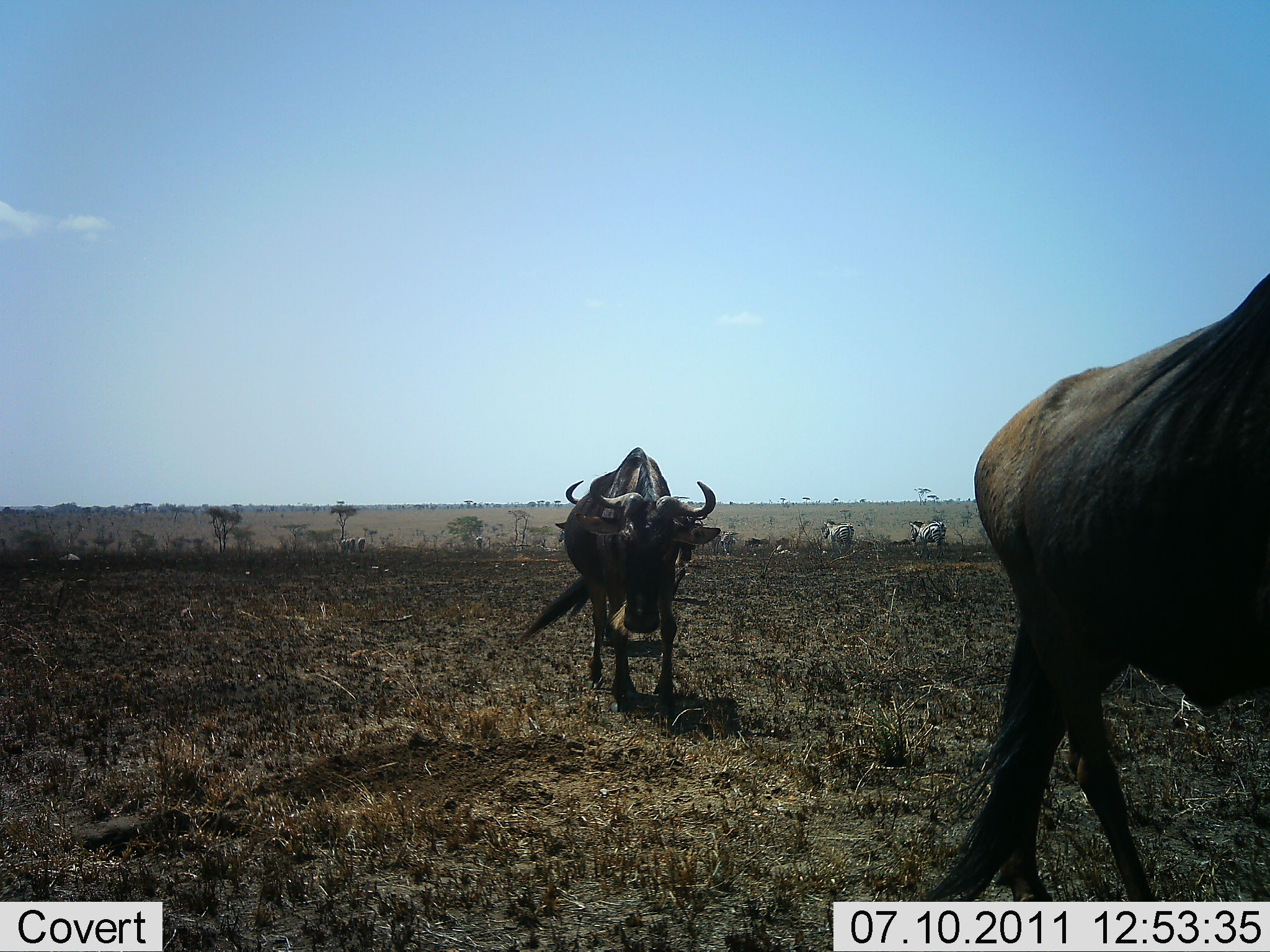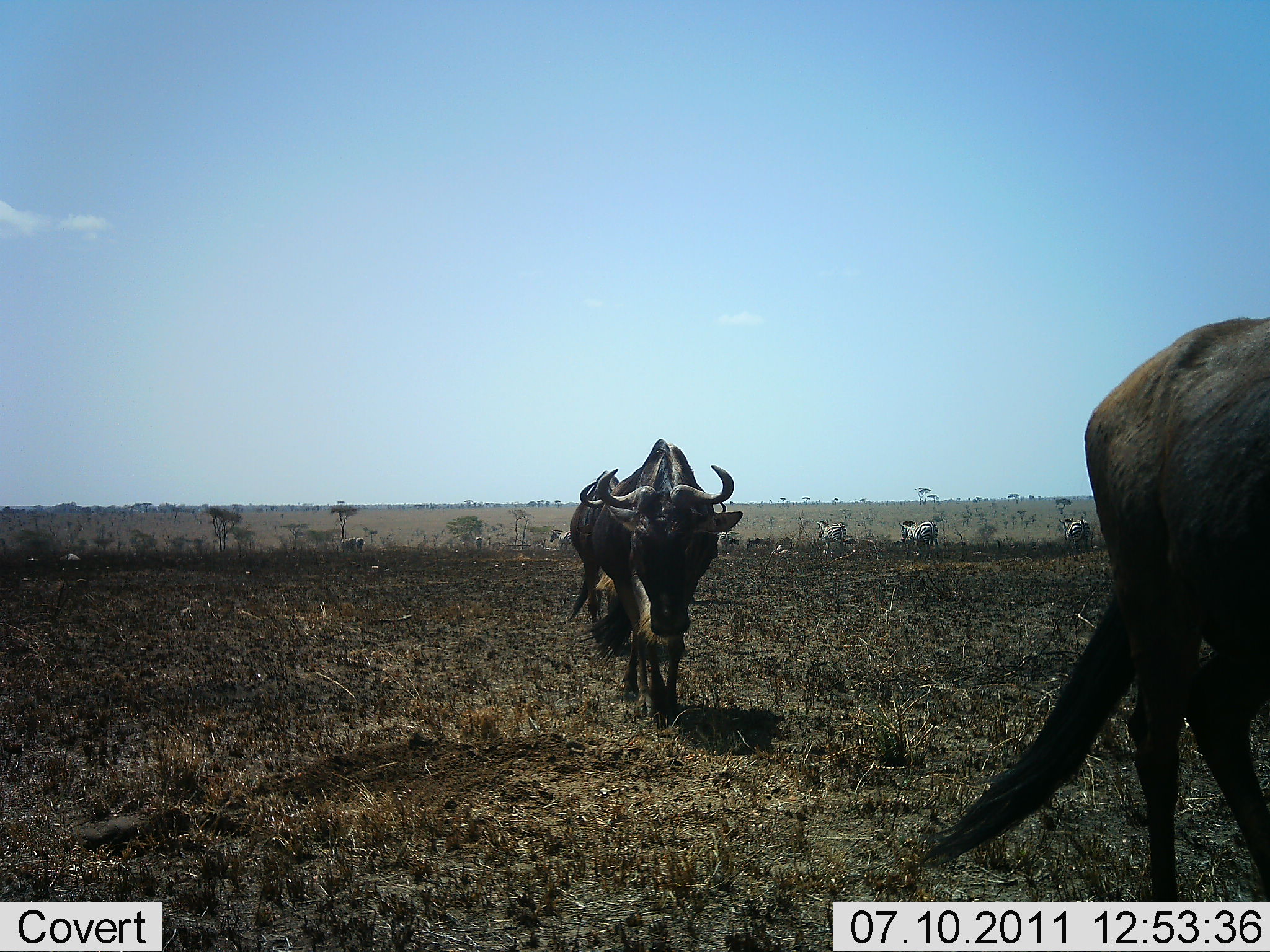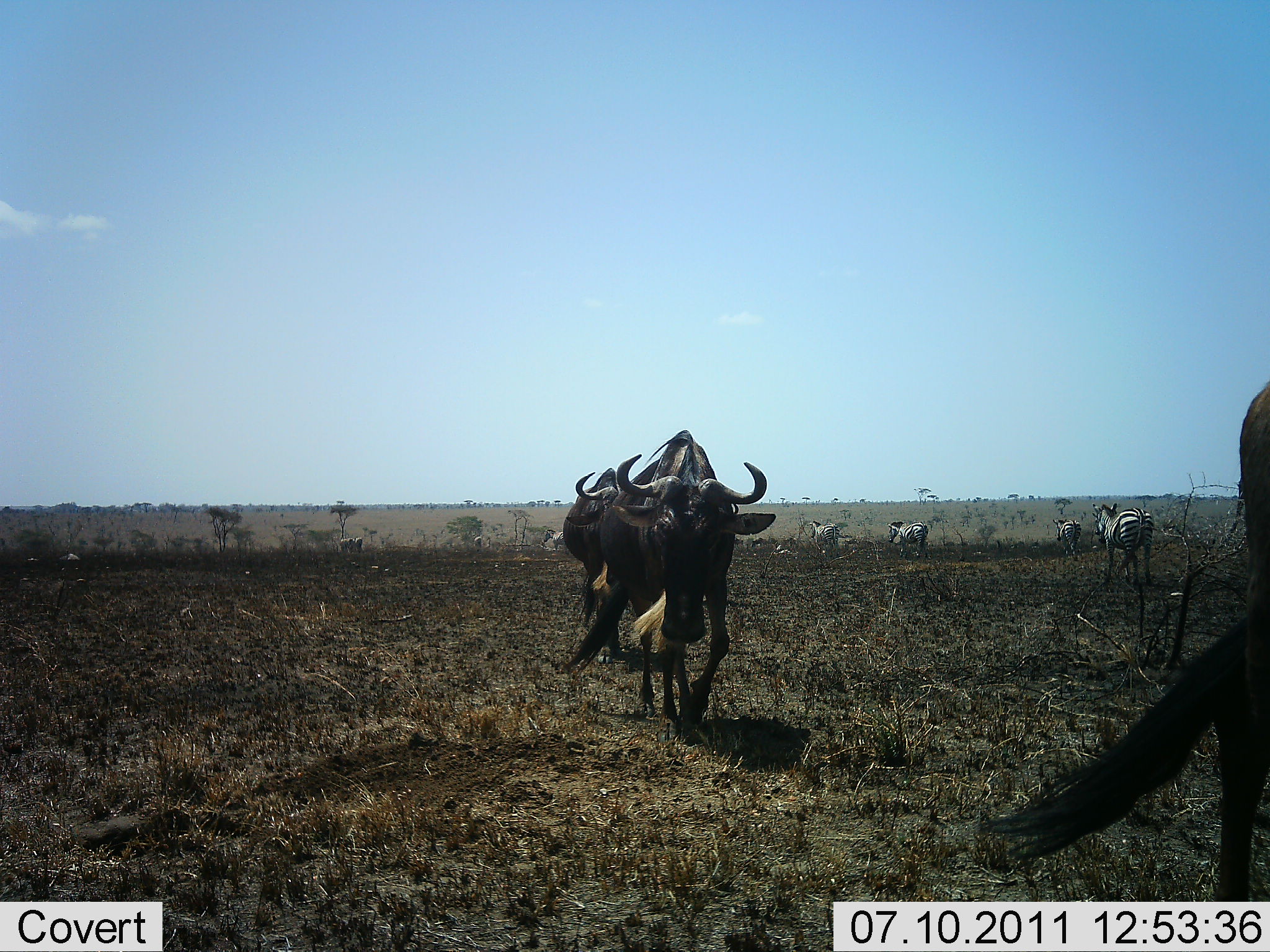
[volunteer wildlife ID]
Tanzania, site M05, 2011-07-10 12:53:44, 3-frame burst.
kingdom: Animalia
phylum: Chordata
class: Mammalia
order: Artiodactyla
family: Bovidae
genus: Connochaetes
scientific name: Connochaetes taurinus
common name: blue wildebeest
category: wildebeest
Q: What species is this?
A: Wildebeest (blue wildebeest) (Connochaetes taurinus).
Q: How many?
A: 3.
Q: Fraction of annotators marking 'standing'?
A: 8%.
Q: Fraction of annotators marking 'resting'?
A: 0%.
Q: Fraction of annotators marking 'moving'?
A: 100%.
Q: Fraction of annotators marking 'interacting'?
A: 0%.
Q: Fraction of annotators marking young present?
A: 0%.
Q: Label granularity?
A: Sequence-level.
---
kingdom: Animalia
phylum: Chordata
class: Mammalia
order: Perissodactyla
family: Equidae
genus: Equus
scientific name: Equus quagga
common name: plains zebra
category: zebra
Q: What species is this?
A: Zebra (plains zebra) (Equus quagga).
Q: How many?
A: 4.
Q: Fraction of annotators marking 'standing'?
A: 27%.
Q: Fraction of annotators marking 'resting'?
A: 0%.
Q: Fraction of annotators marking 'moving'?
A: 82%.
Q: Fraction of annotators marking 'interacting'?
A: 0%.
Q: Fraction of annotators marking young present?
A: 0%.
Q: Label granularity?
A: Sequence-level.